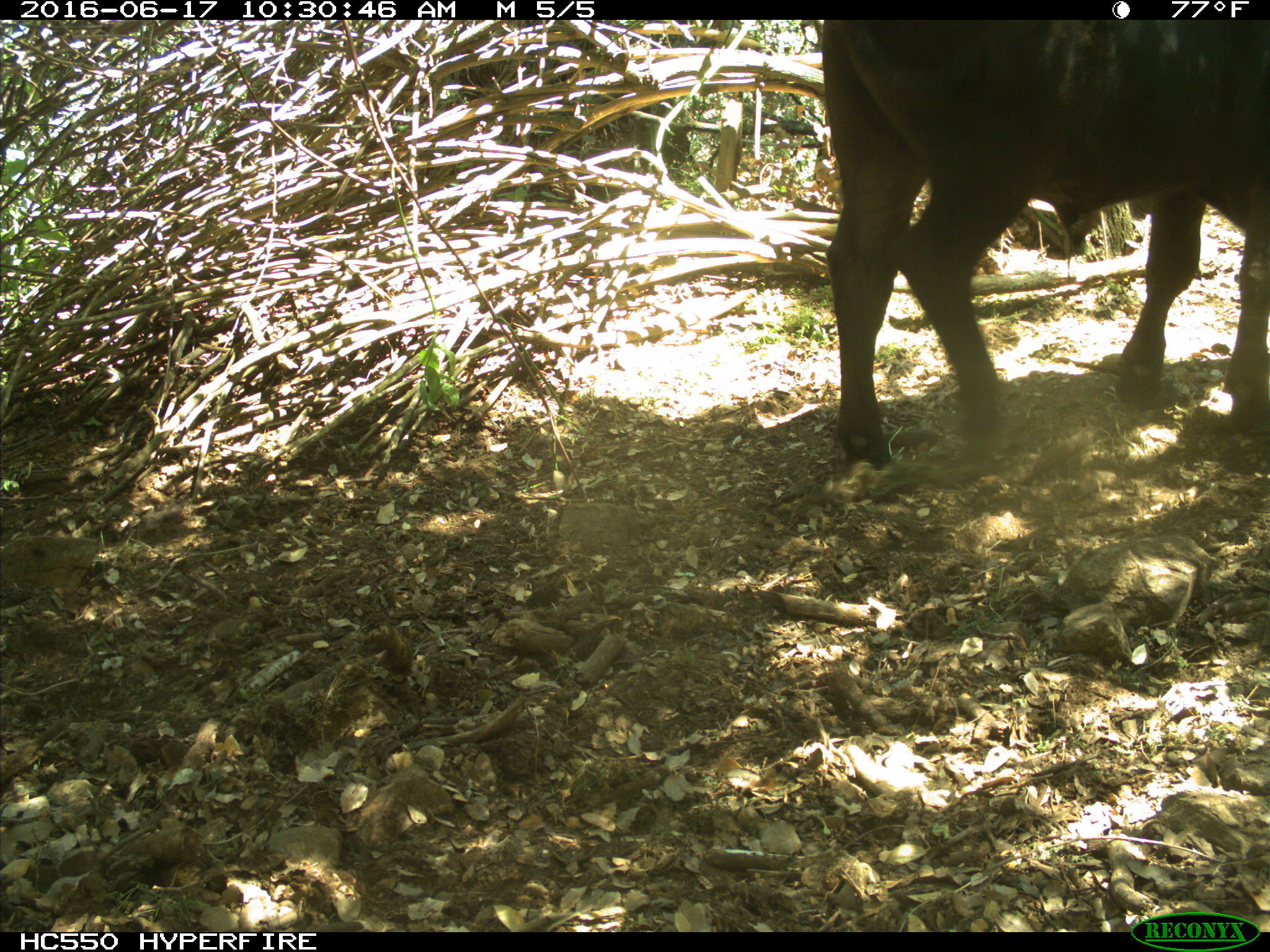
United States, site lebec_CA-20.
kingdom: Animalia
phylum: Chordata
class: Mammalia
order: Artiodactyla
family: Bovidae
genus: Bos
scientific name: Bos taurus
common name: domestic cow